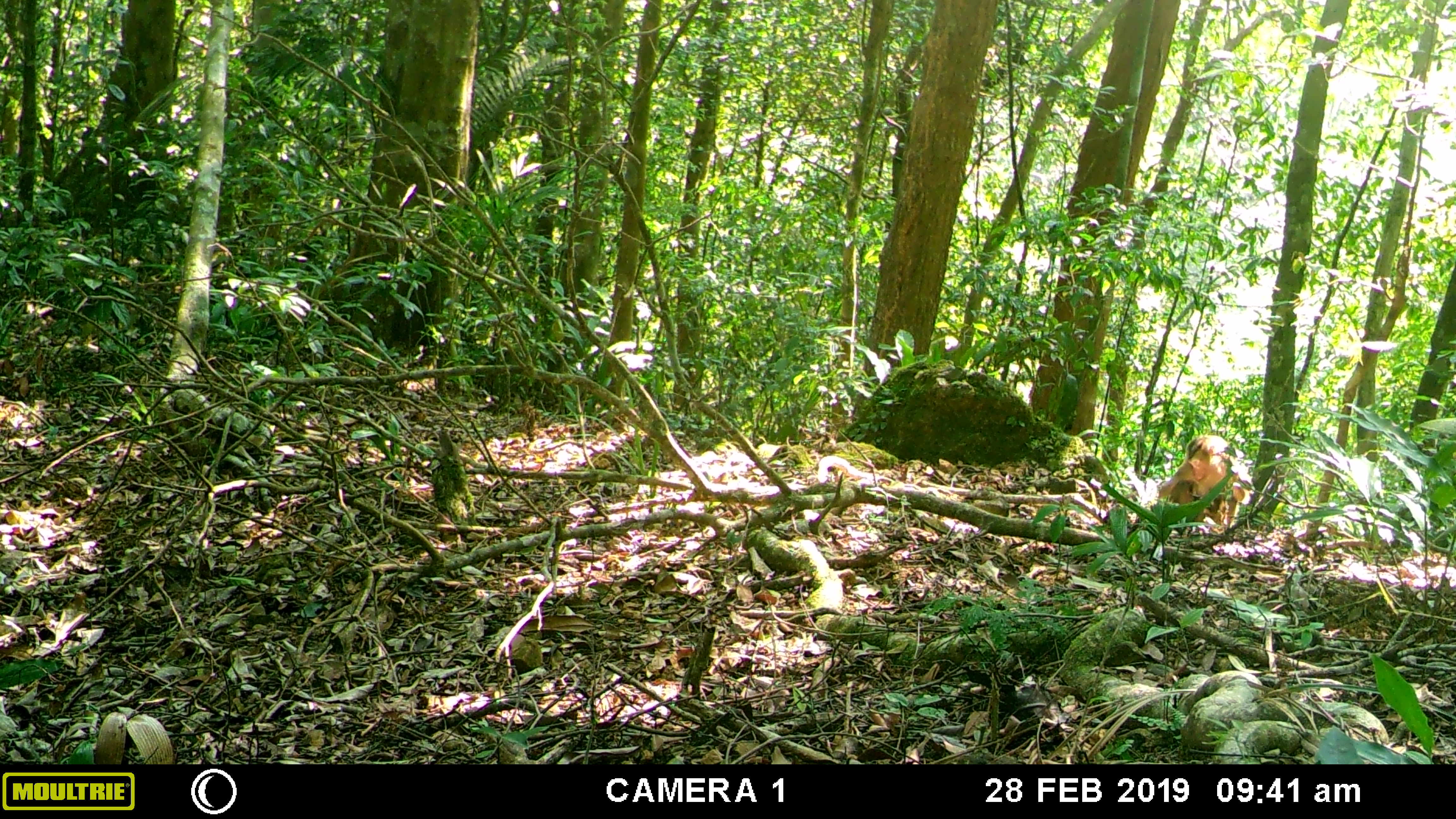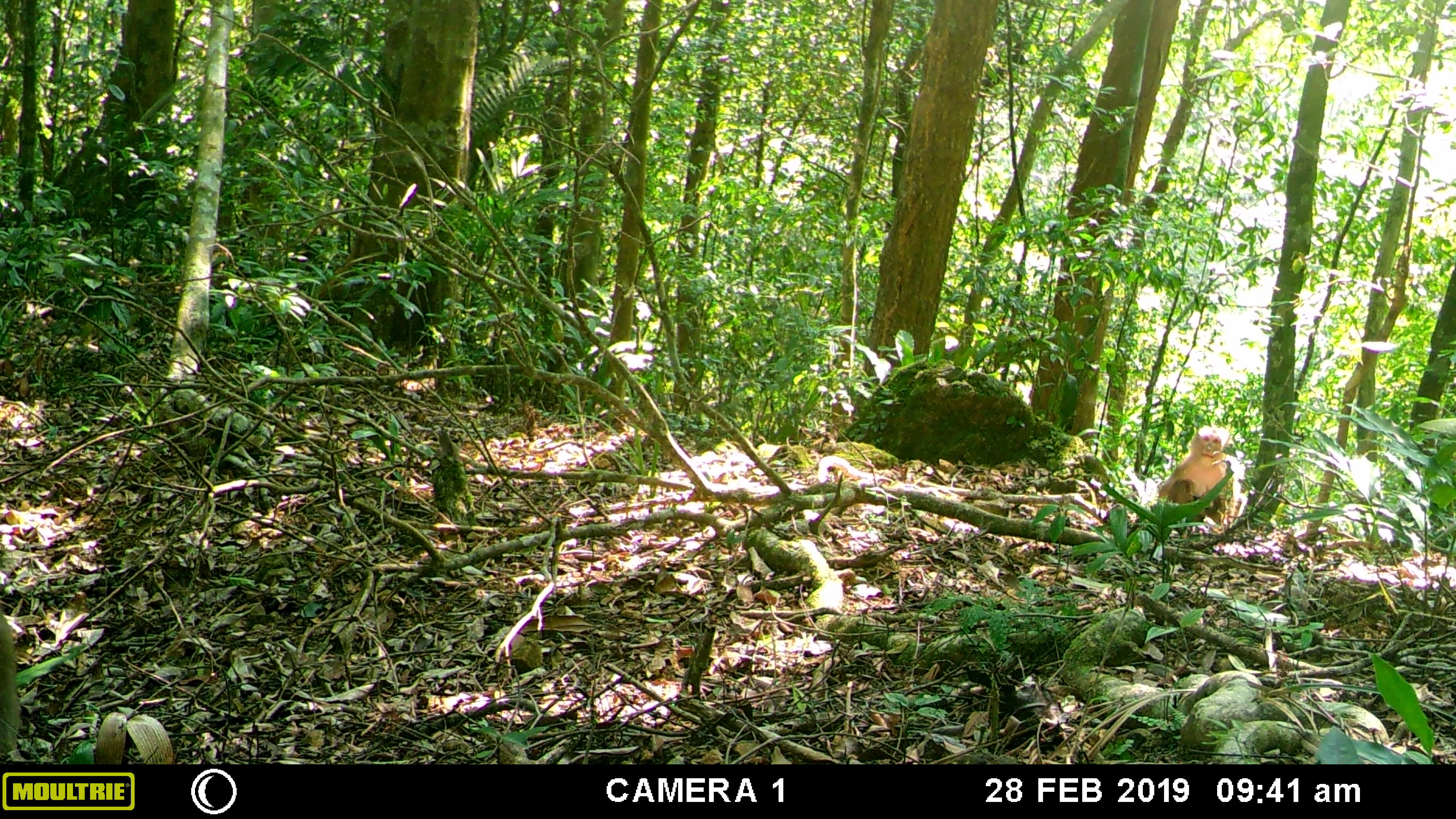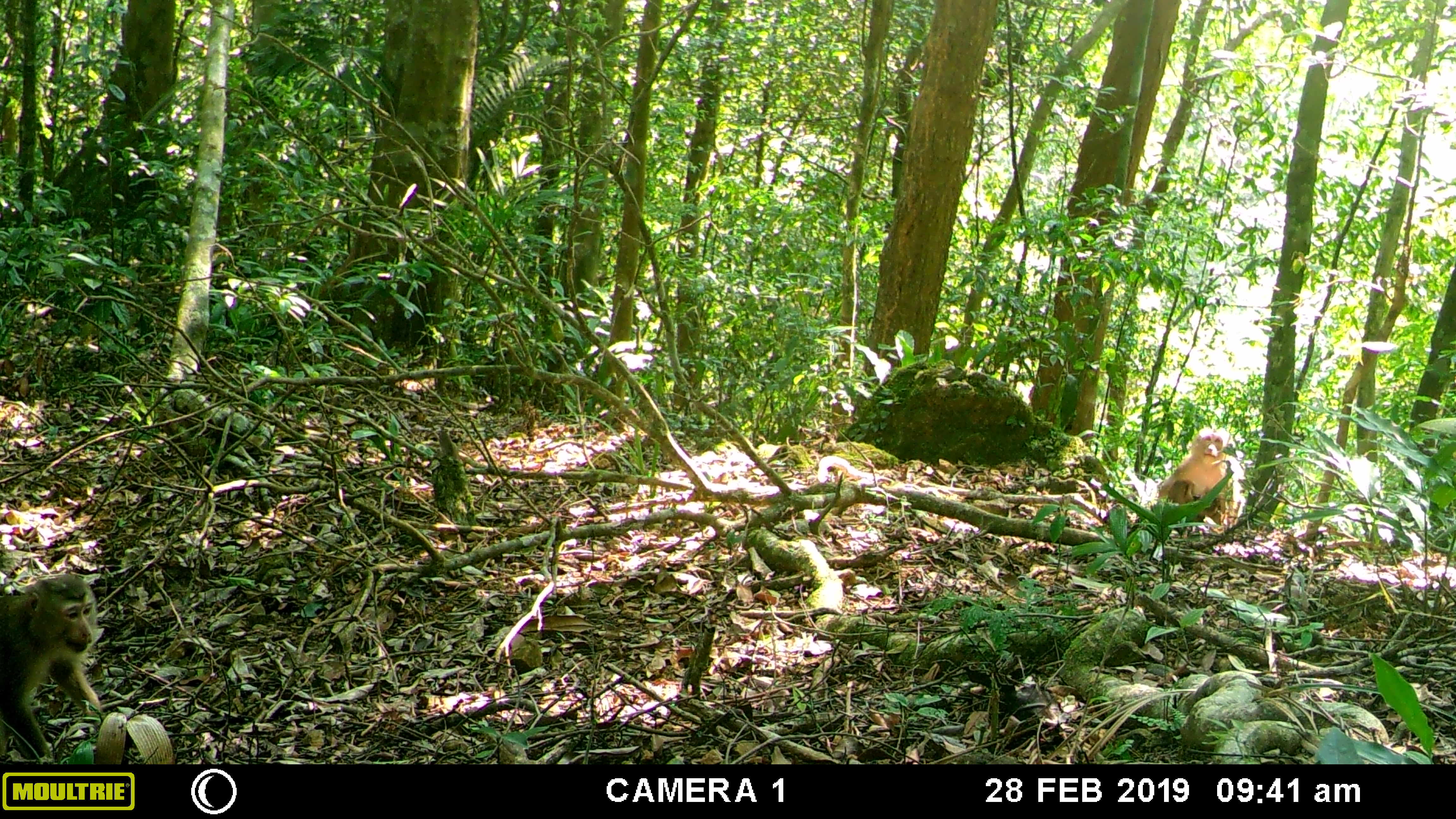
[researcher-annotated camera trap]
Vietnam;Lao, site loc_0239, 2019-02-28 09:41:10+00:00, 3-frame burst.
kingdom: Animalia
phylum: Chordata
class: Mammalia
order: Primates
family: Cercopithecidae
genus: Macaca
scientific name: Macaca nemestrina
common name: pig-tailed macaque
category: pig tailed macaque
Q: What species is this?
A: Pig tailed macaque (pig-tailed macaque) (Macaca nemestrina).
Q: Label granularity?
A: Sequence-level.